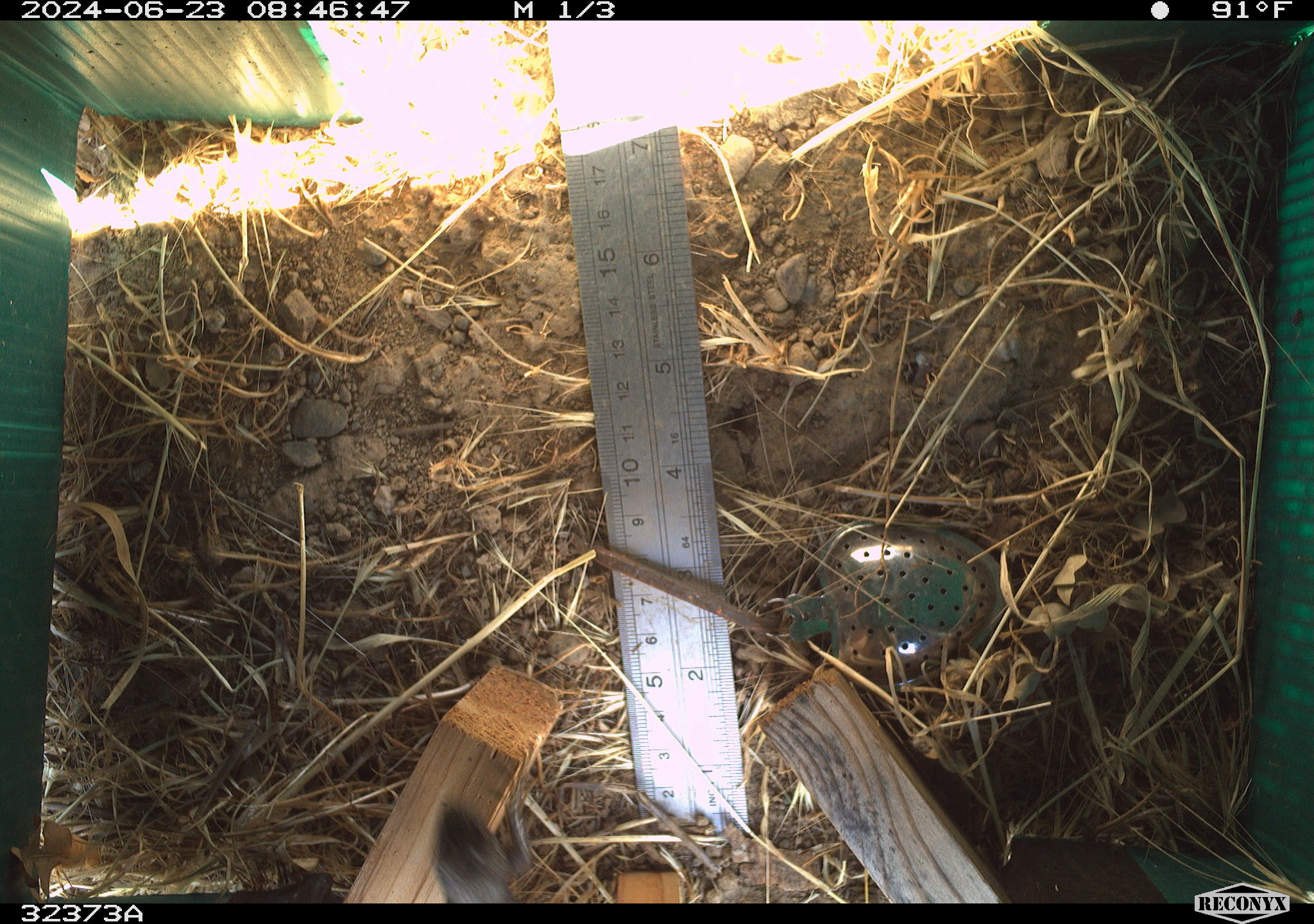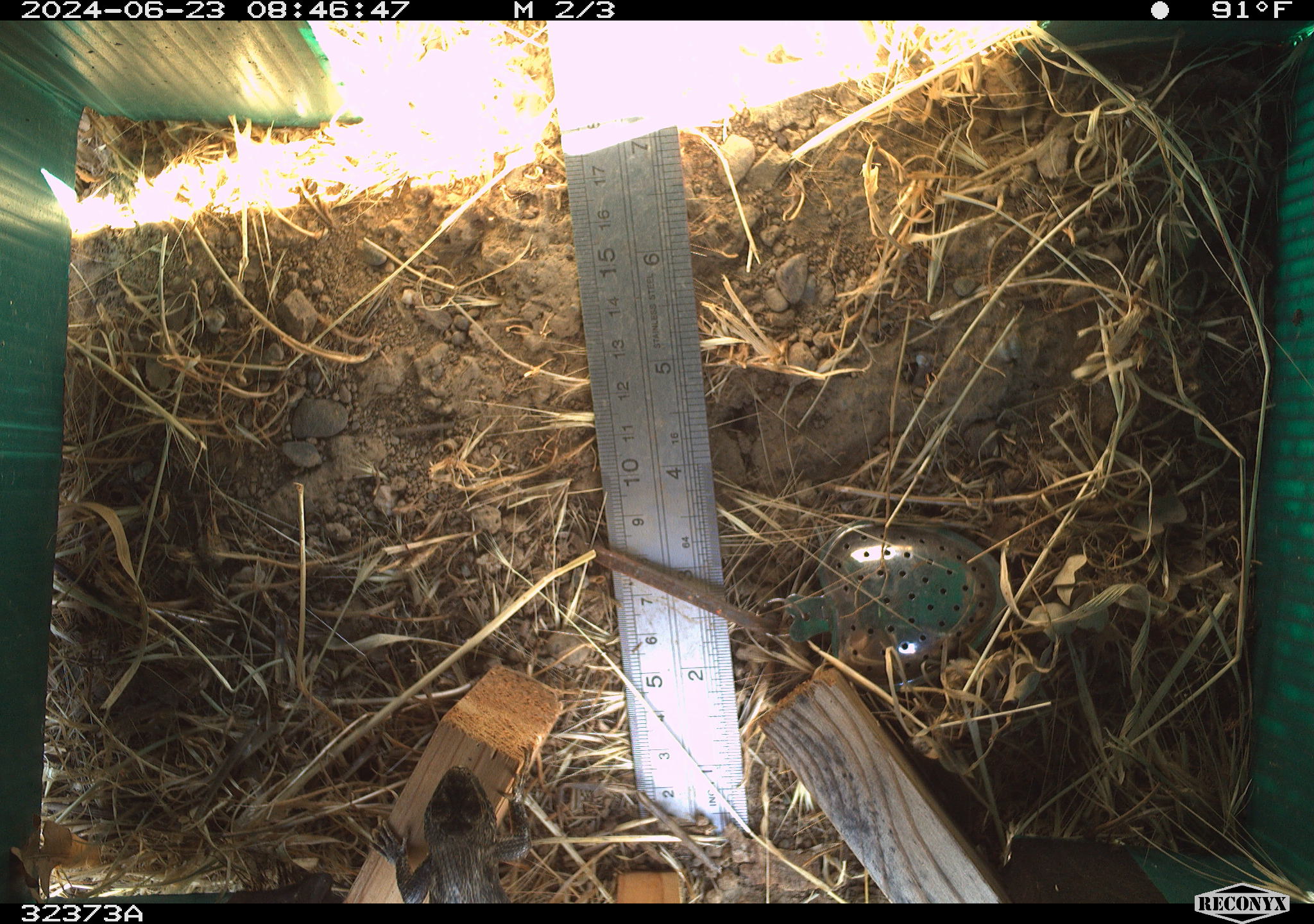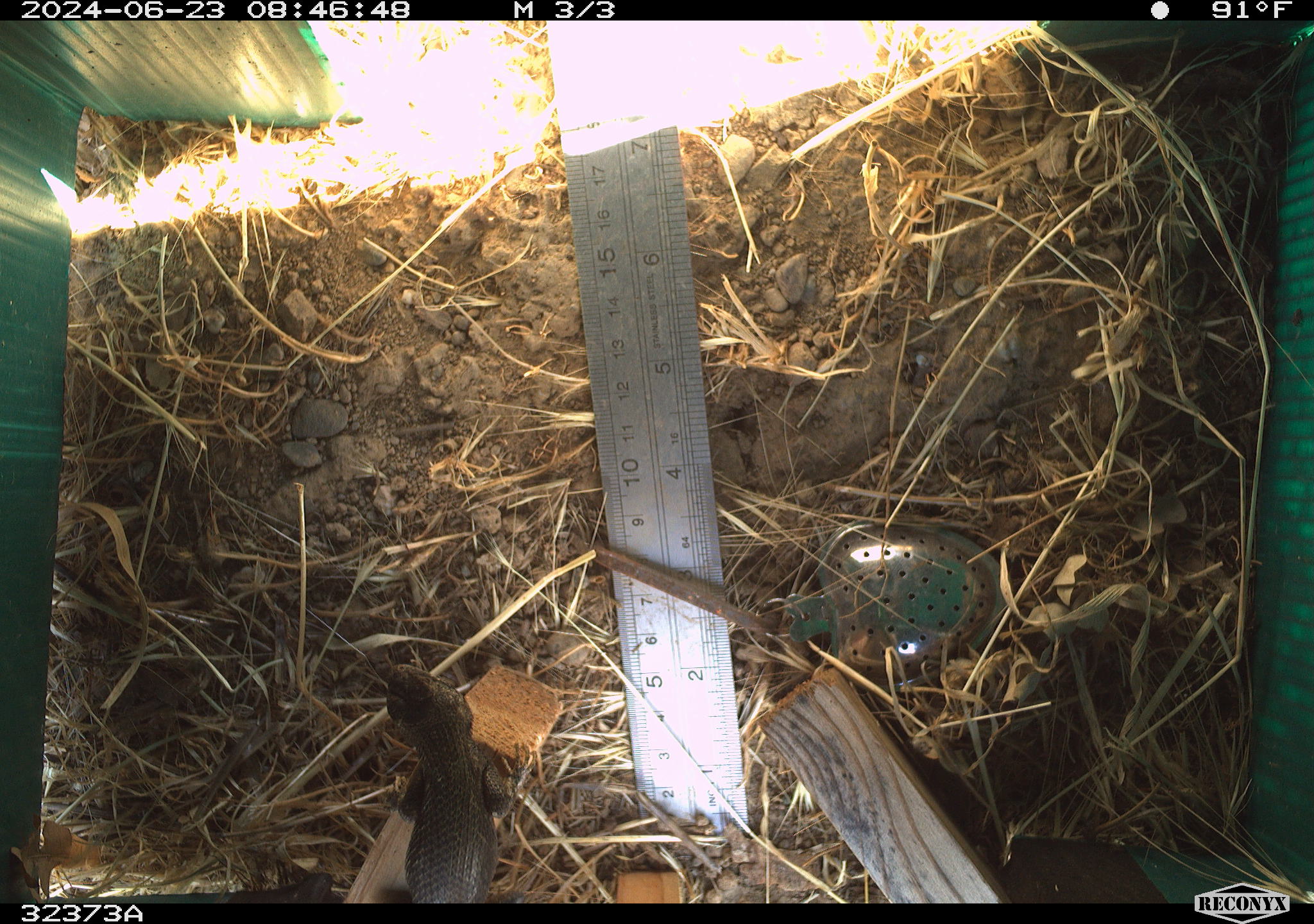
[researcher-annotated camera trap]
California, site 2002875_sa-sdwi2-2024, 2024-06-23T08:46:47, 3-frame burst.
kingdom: Animalia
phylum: Chordata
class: Reptilia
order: Squamata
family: Phrynosomatidae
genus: Sceloporus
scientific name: Sceloporus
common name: spiny lizards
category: sceloporus species